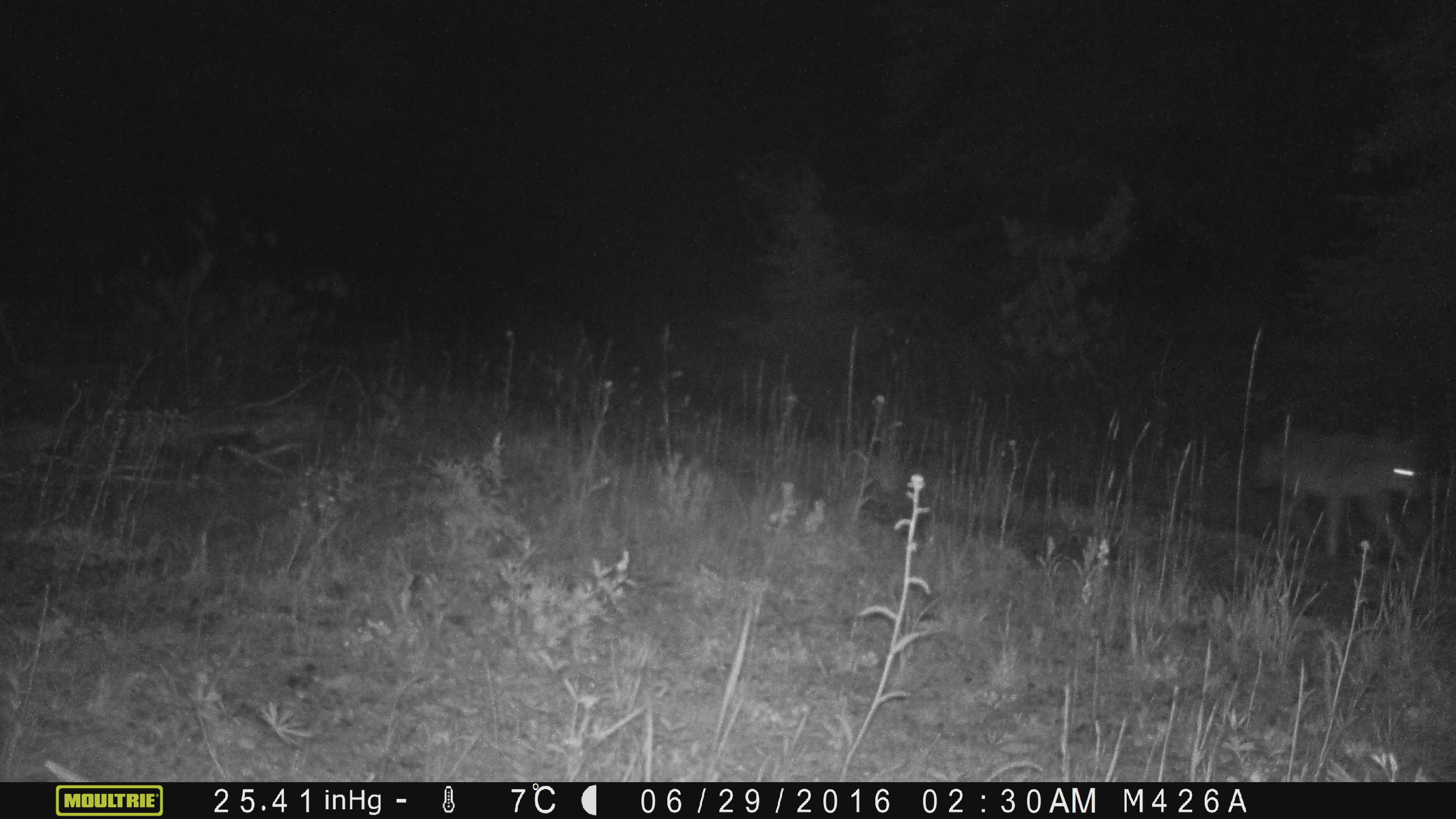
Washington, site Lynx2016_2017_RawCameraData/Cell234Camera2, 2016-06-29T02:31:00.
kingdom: Animalia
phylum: Chordata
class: Mammalia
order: Carnivora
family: Canidae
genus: Canis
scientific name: Canis latrans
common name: coyote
Canis latrans (coyote). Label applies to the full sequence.